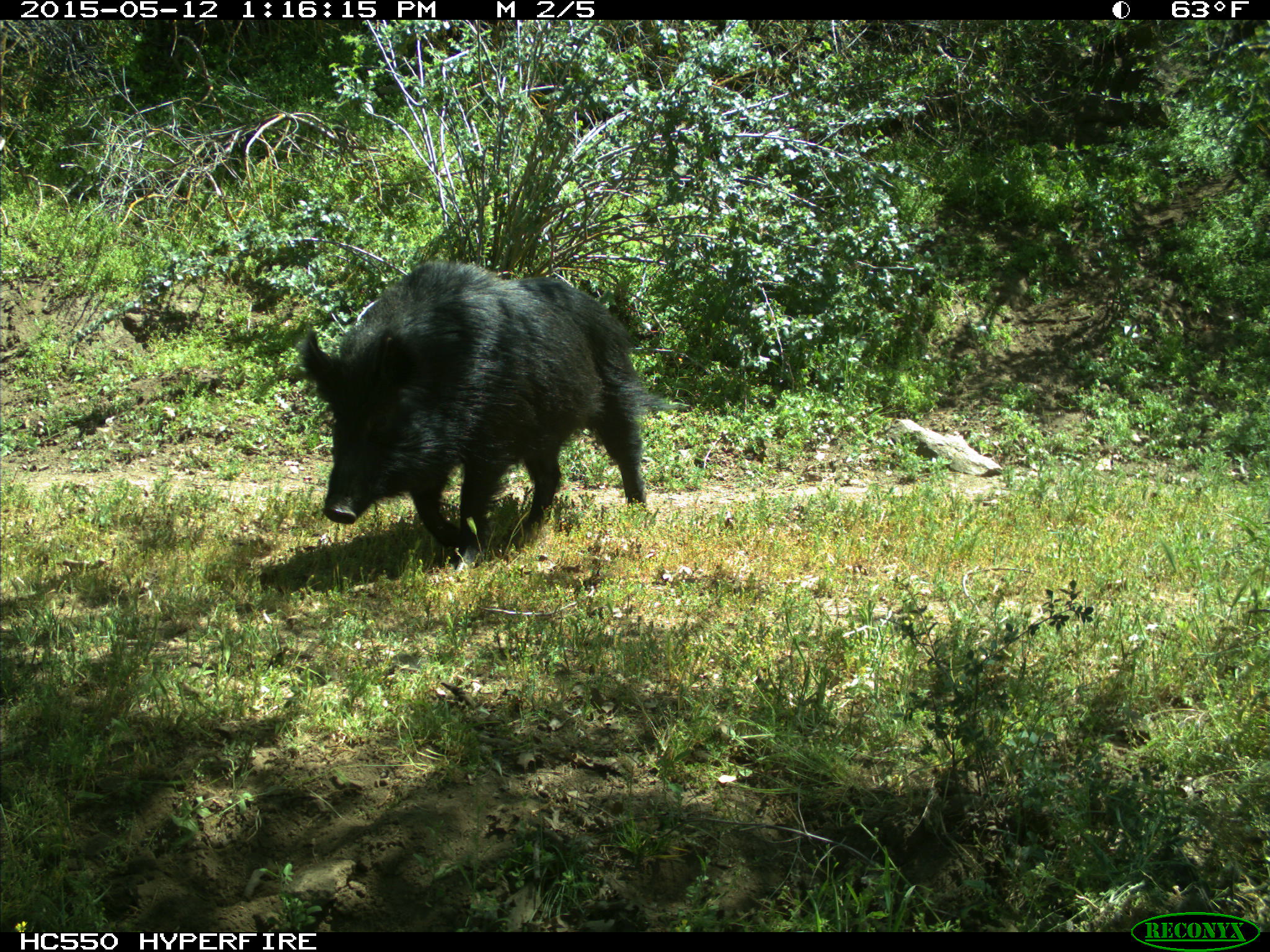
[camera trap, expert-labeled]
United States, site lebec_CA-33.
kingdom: Animalia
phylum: Chordata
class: Mammalia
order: Artiodactyla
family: Suidae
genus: Sus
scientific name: Sus scrofa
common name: wild boar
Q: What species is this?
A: Sus scrofa (wild boar).